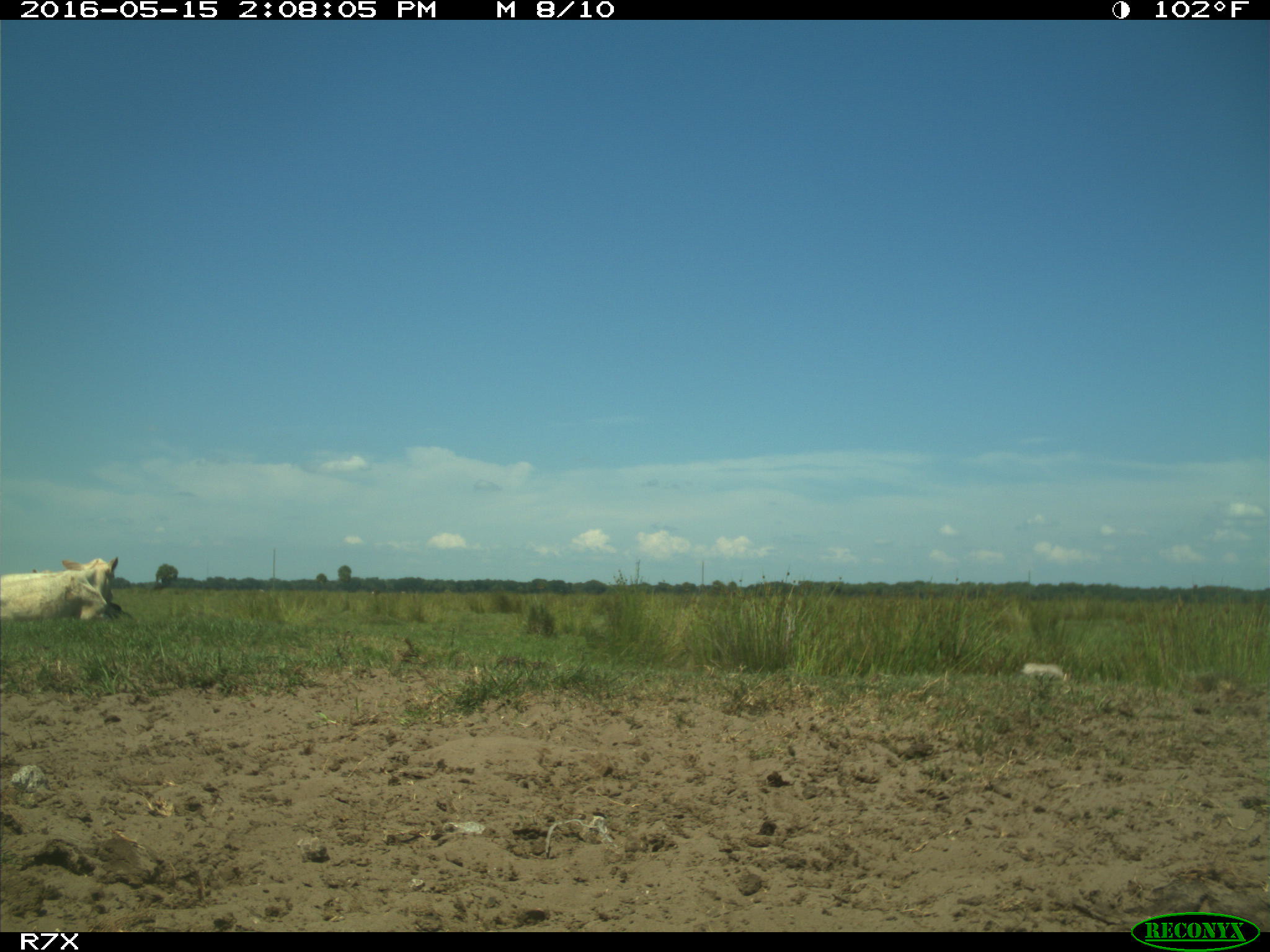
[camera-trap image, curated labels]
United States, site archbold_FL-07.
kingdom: Animalia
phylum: Chordata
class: Mammalia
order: Artiodactyla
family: Bovidae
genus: Bos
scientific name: Bos taurus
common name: domestic cow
Bos taurus (domestic cow).